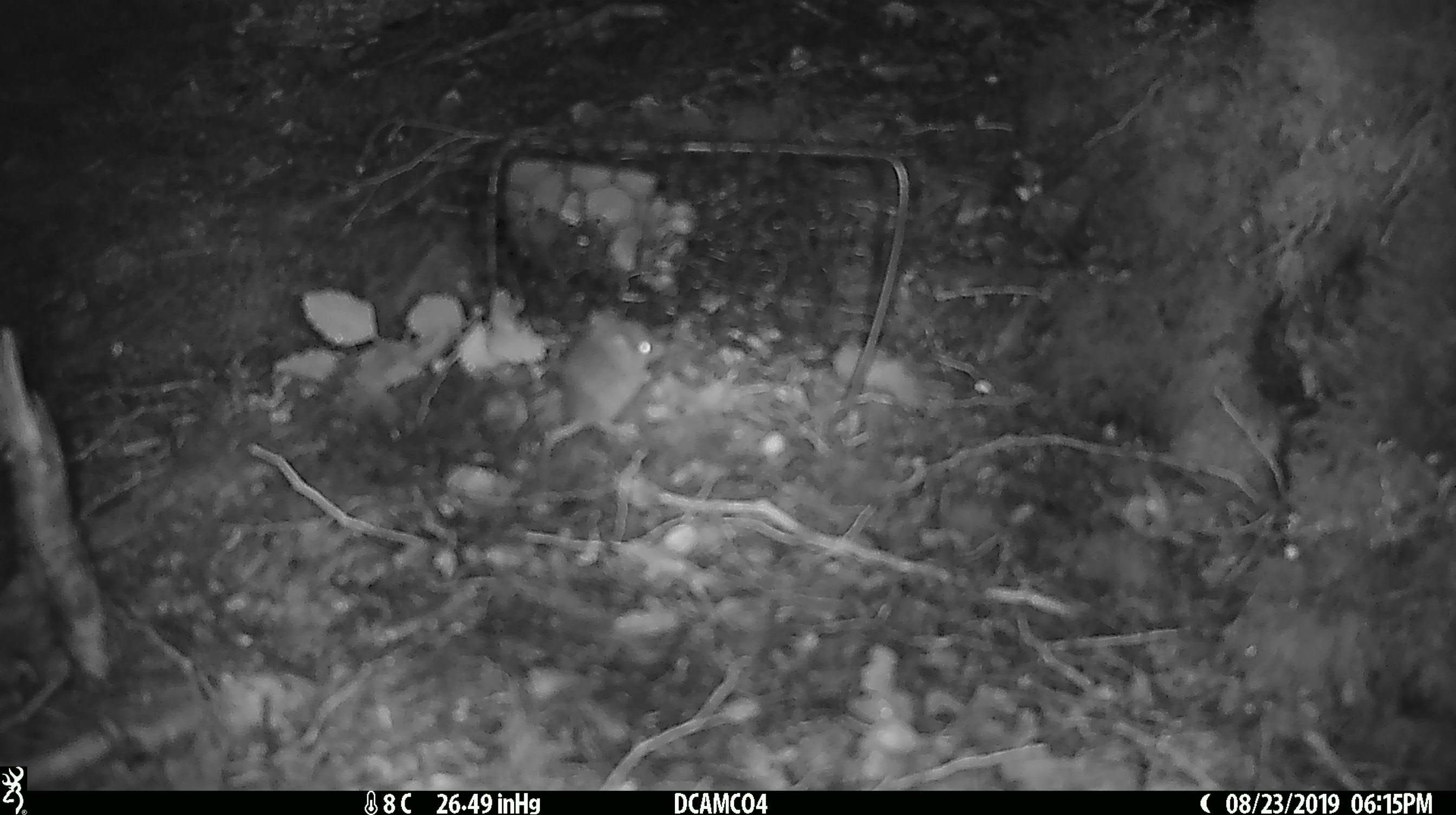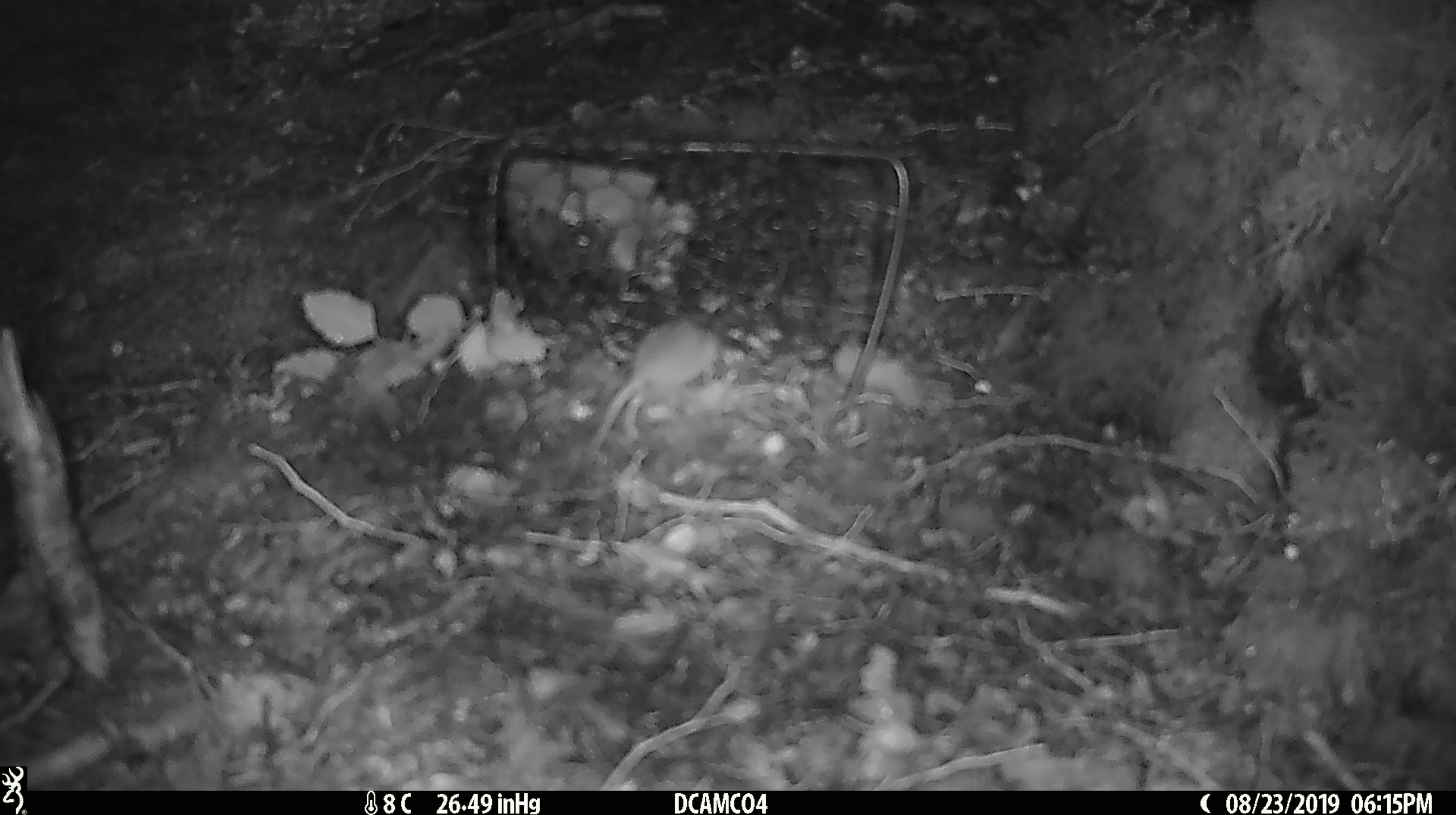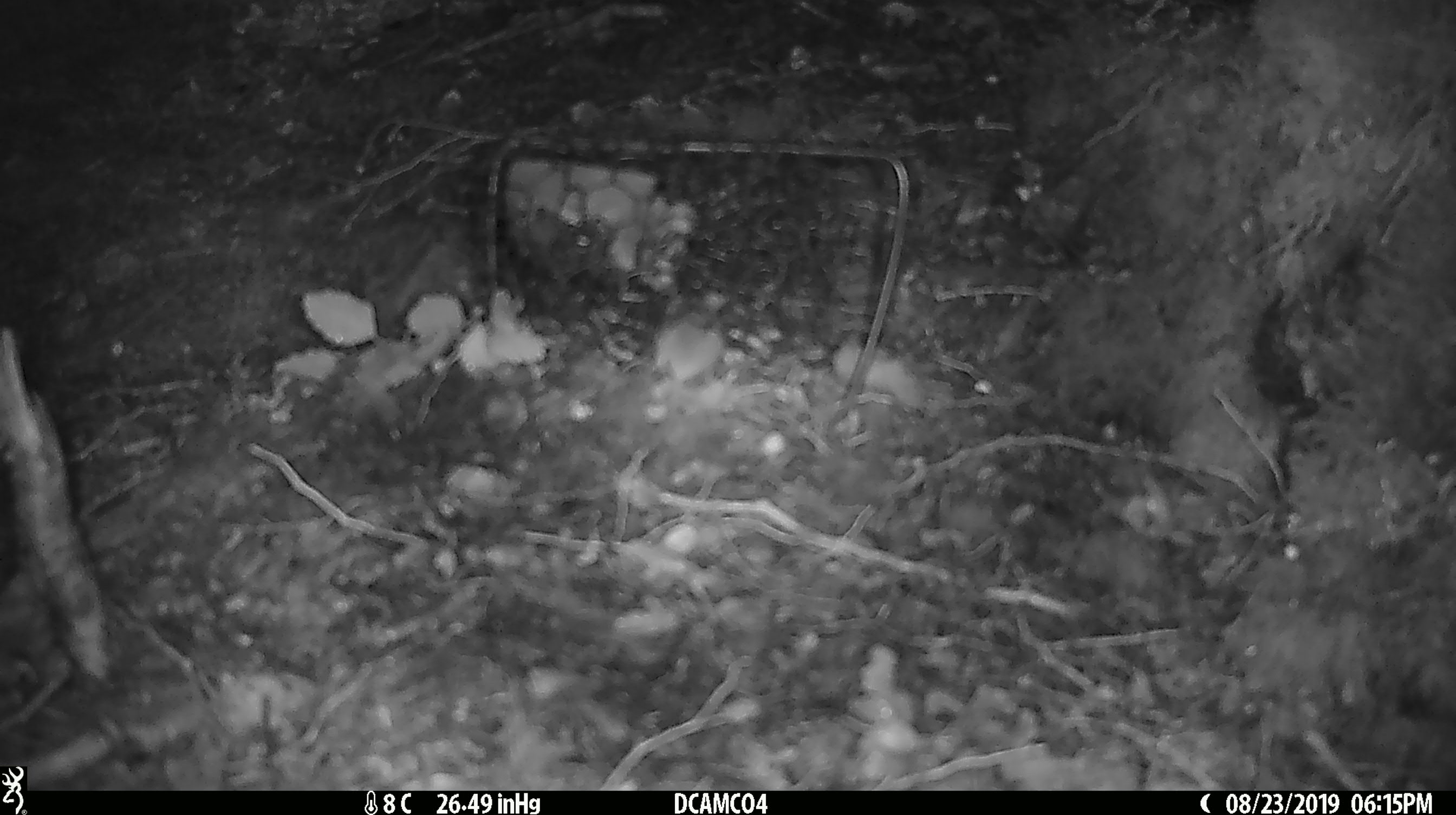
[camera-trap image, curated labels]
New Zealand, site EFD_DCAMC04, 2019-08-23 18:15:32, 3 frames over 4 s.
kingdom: Animalia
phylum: Chordata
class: Mammalia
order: Rodentia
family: Muridae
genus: Mus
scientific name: Mus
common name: mouse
Mouse (Mus).